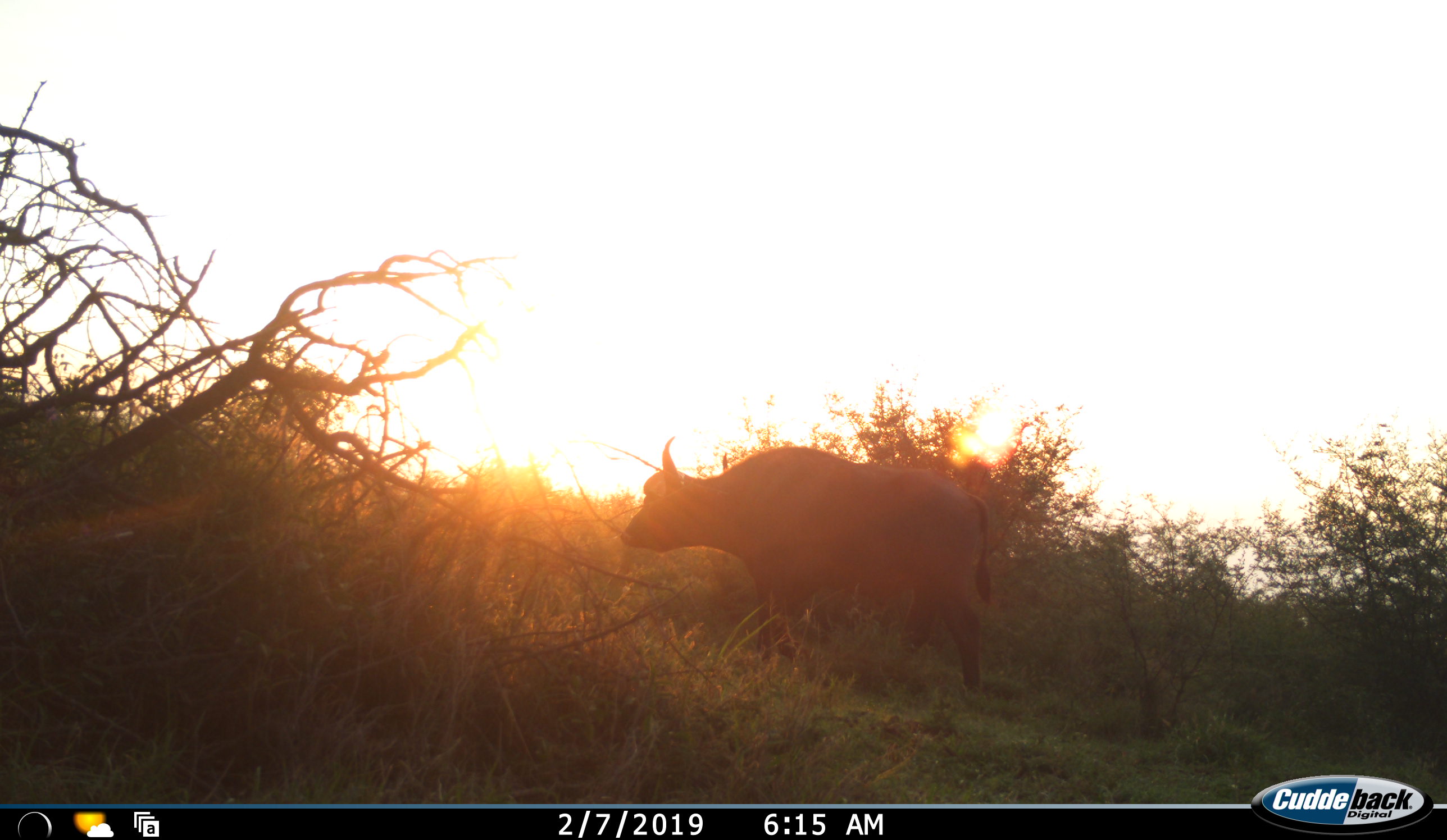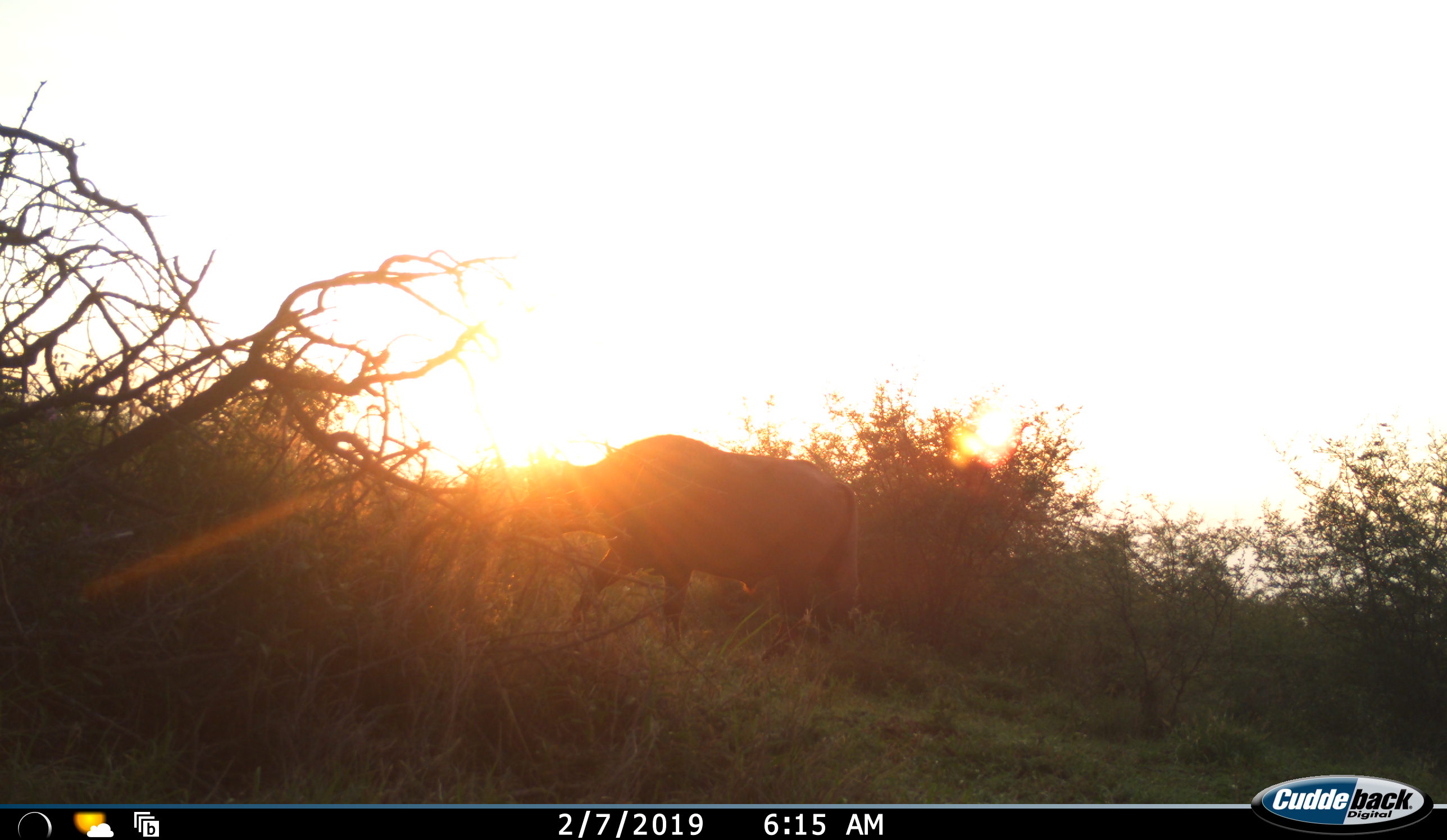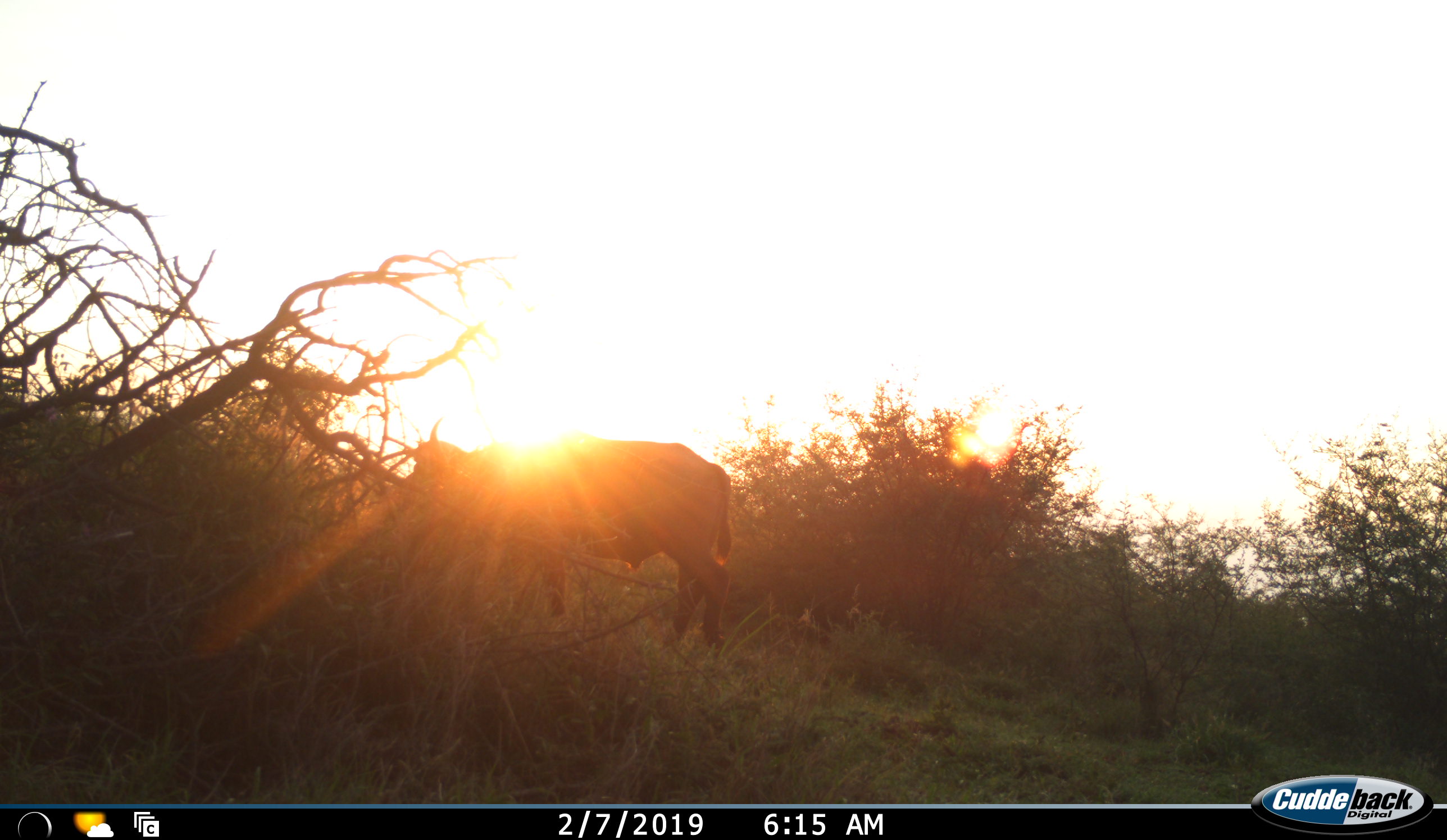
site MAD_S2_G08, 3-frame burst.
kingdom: Animalia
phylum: Chordata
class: Mammalia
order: Artiodactyla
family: Bovidae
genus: Syncerus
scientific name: Syncerus caffer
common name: african buffalo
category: buffalo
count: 1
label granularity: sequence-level